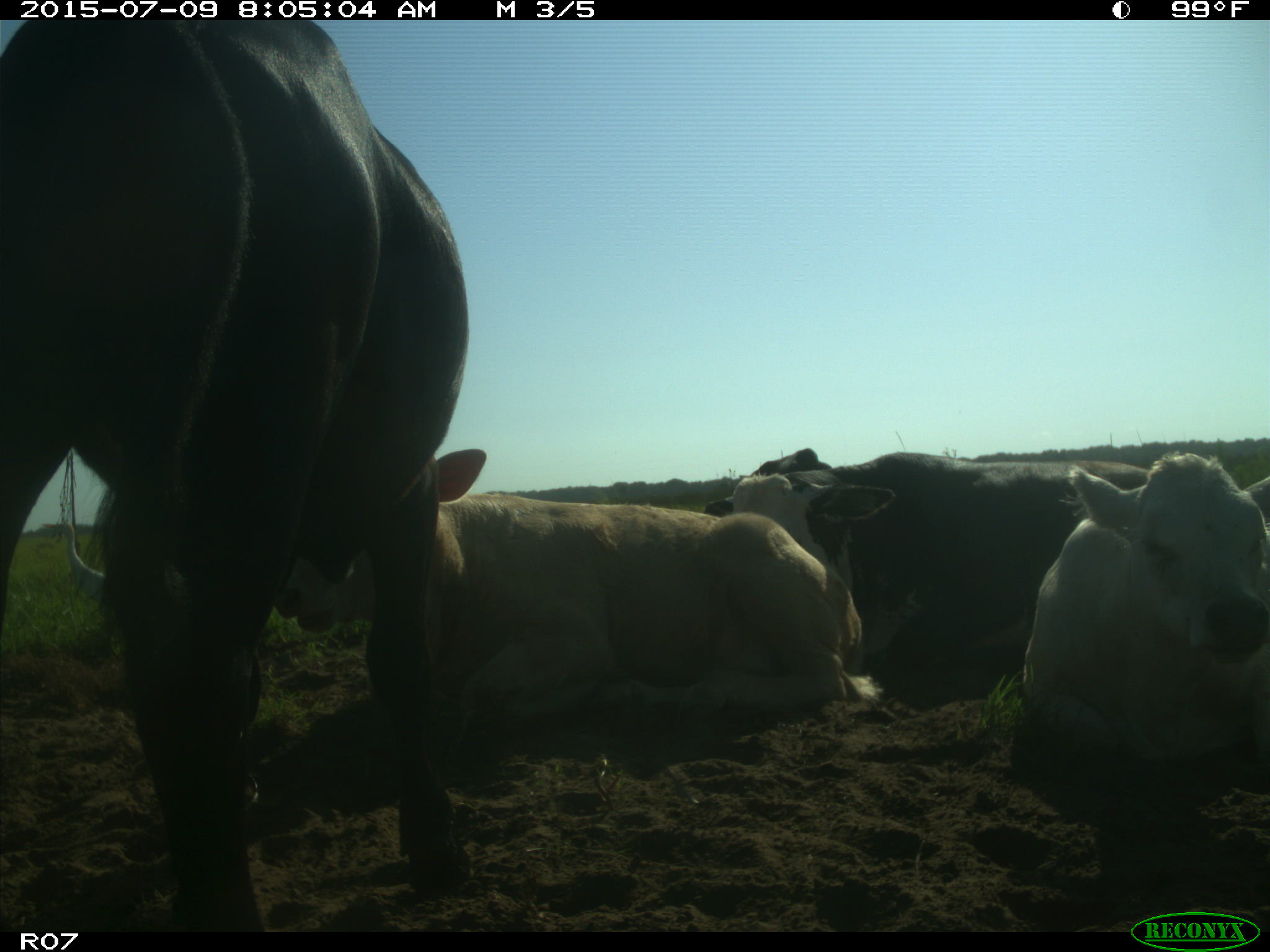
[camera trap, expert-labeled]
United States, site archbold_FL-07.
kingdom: Animalia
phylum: Chordata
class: Mammalia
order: Artiodactyla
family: Bovidae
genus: Bos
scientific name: Bos taurus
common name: domestic cow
Bos taurus (domestic cow).